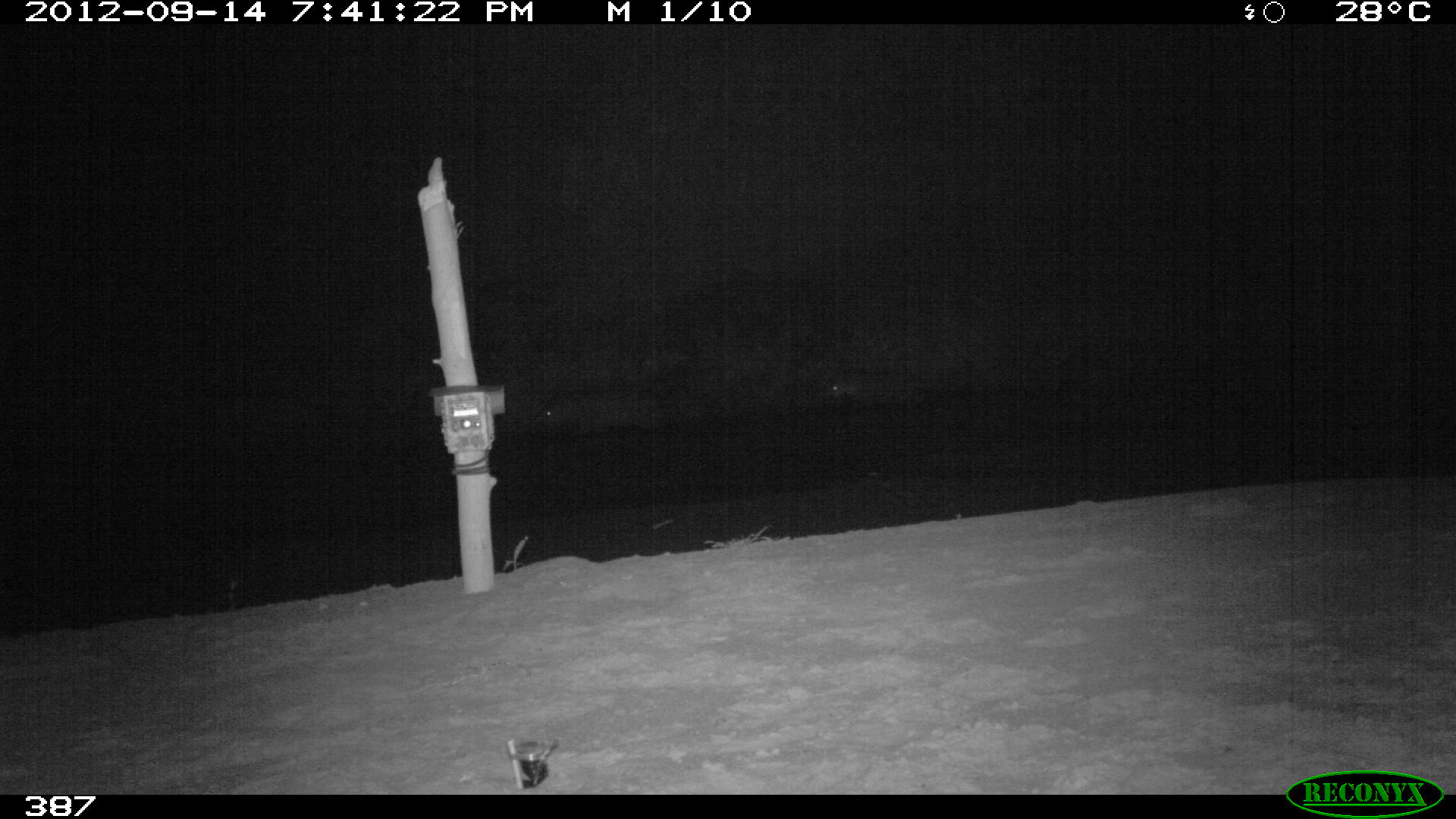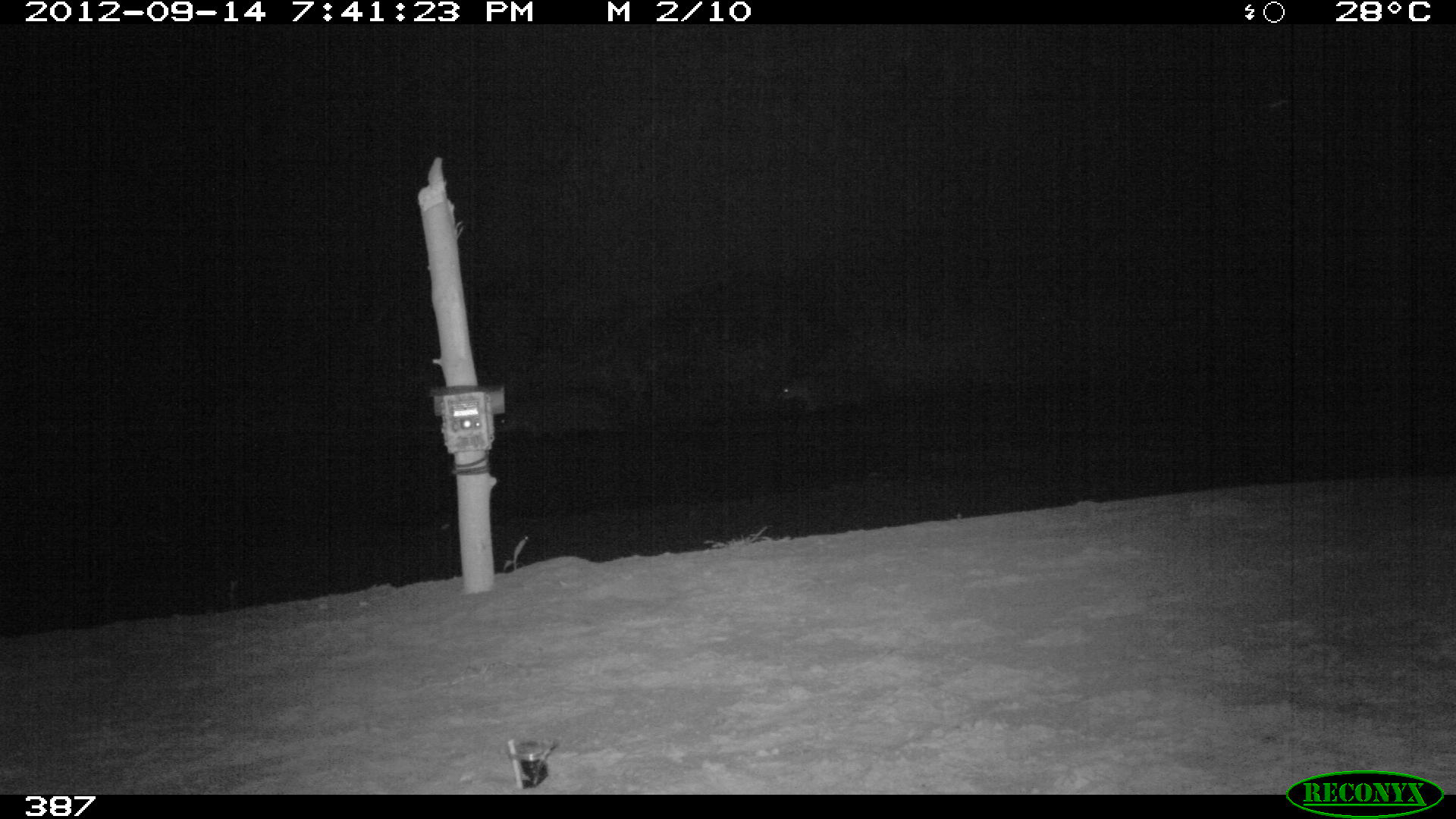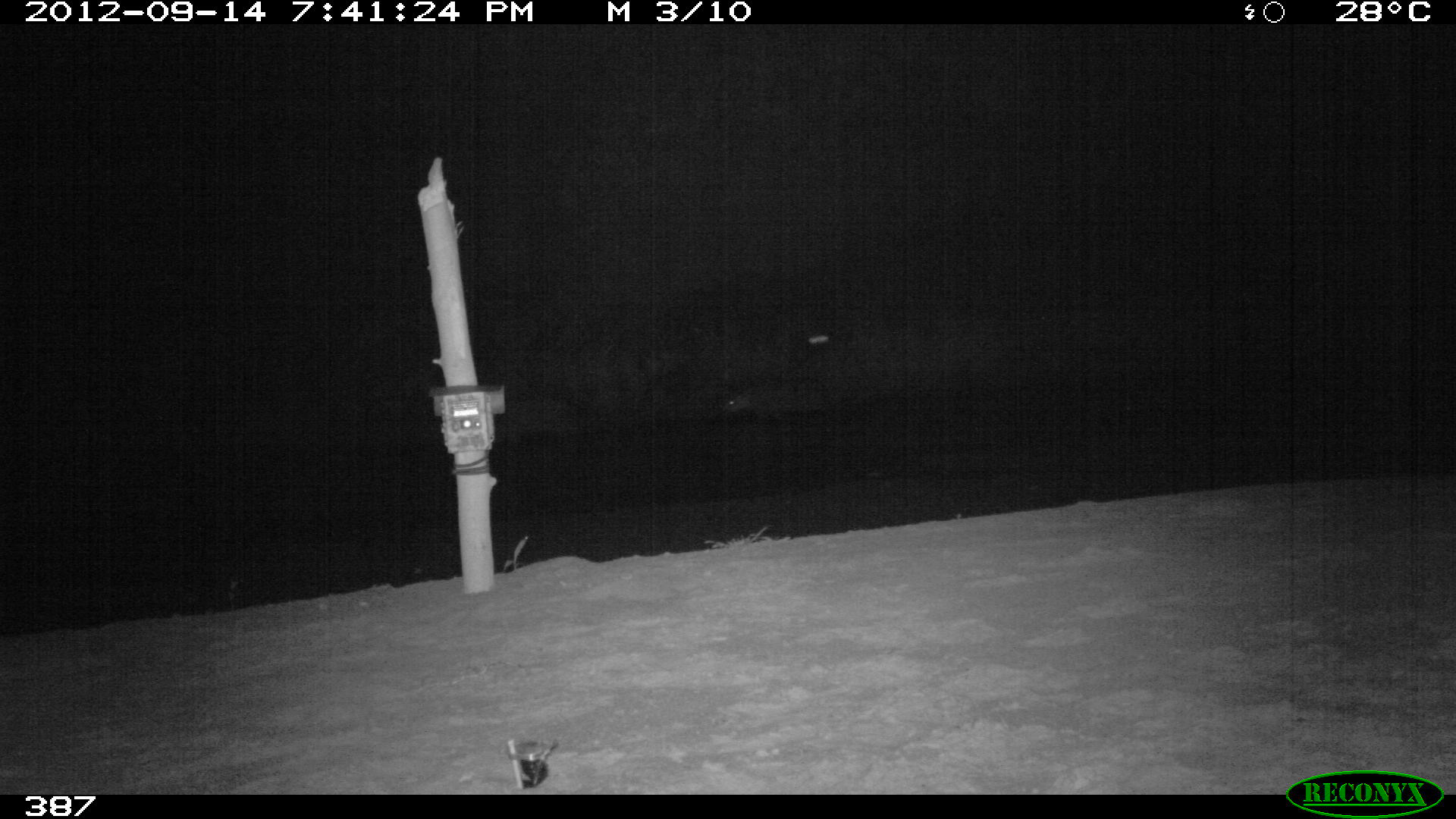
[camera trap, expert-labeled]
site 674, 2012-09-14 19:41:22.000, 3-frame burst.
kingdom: Animalia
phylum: Chordata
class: Mammalia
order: Perissodactyla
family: Tapiridae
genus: Tapirus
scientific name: Tapirus terrestris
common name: south american tapir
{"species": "Tapirus terrestris (south american tapir)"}